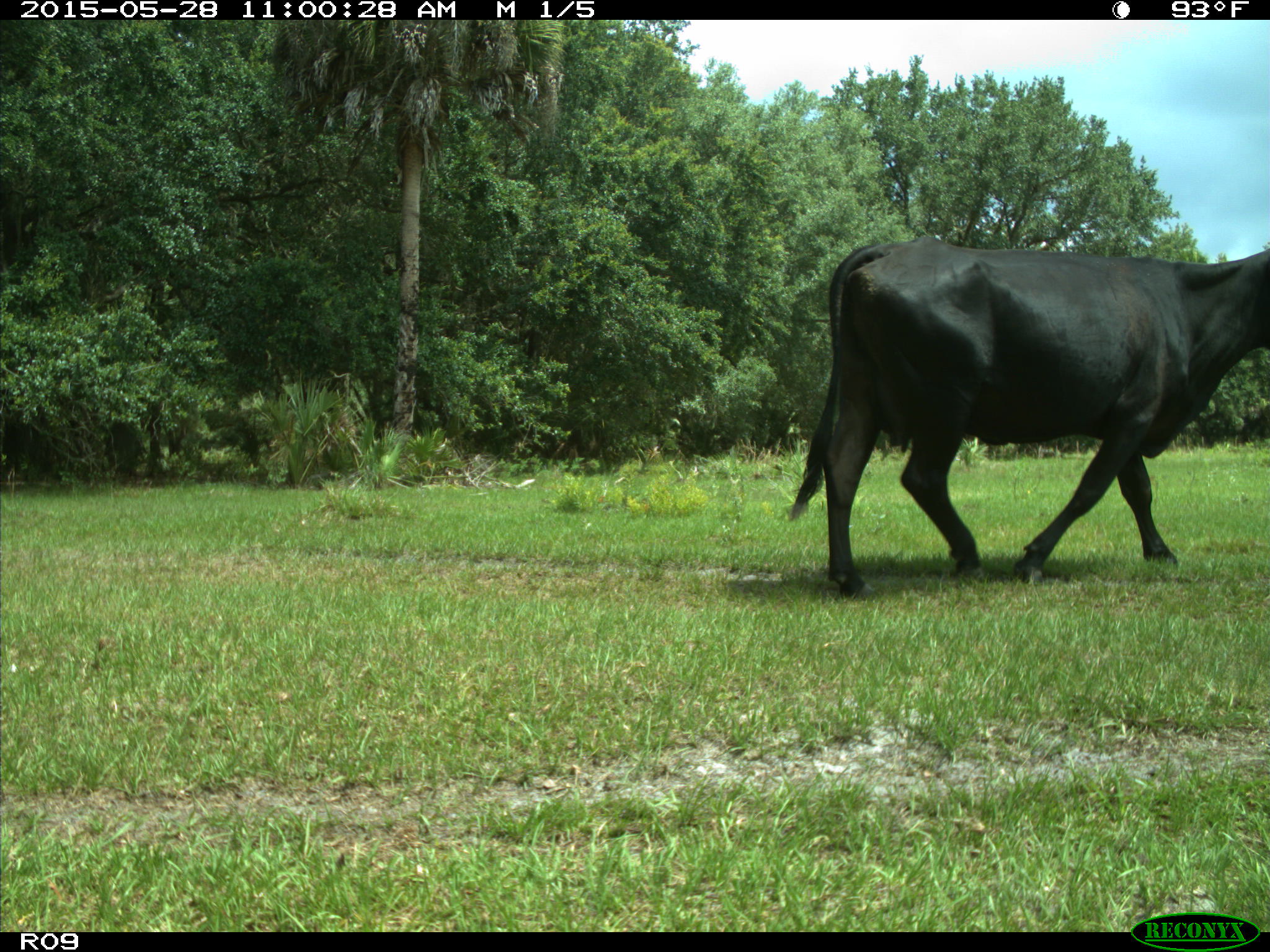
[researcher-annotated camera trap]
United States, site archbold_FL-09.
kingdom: Animalia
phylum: Chordata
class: Mammalia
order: Artiodactyla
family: Bovidae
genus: Bos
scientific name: Bos taurus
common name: domestic cow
Bos taurus (domestic cow).